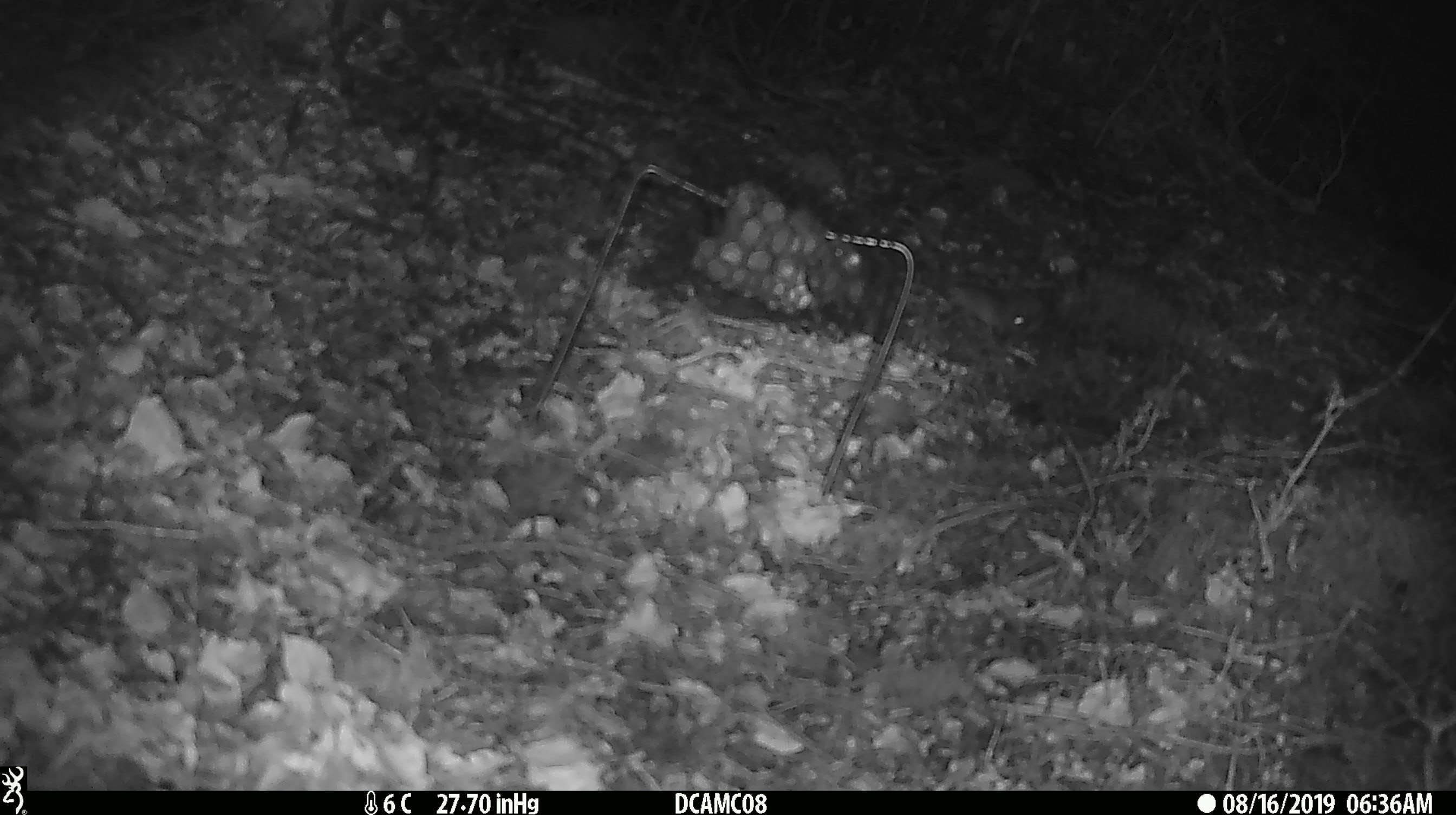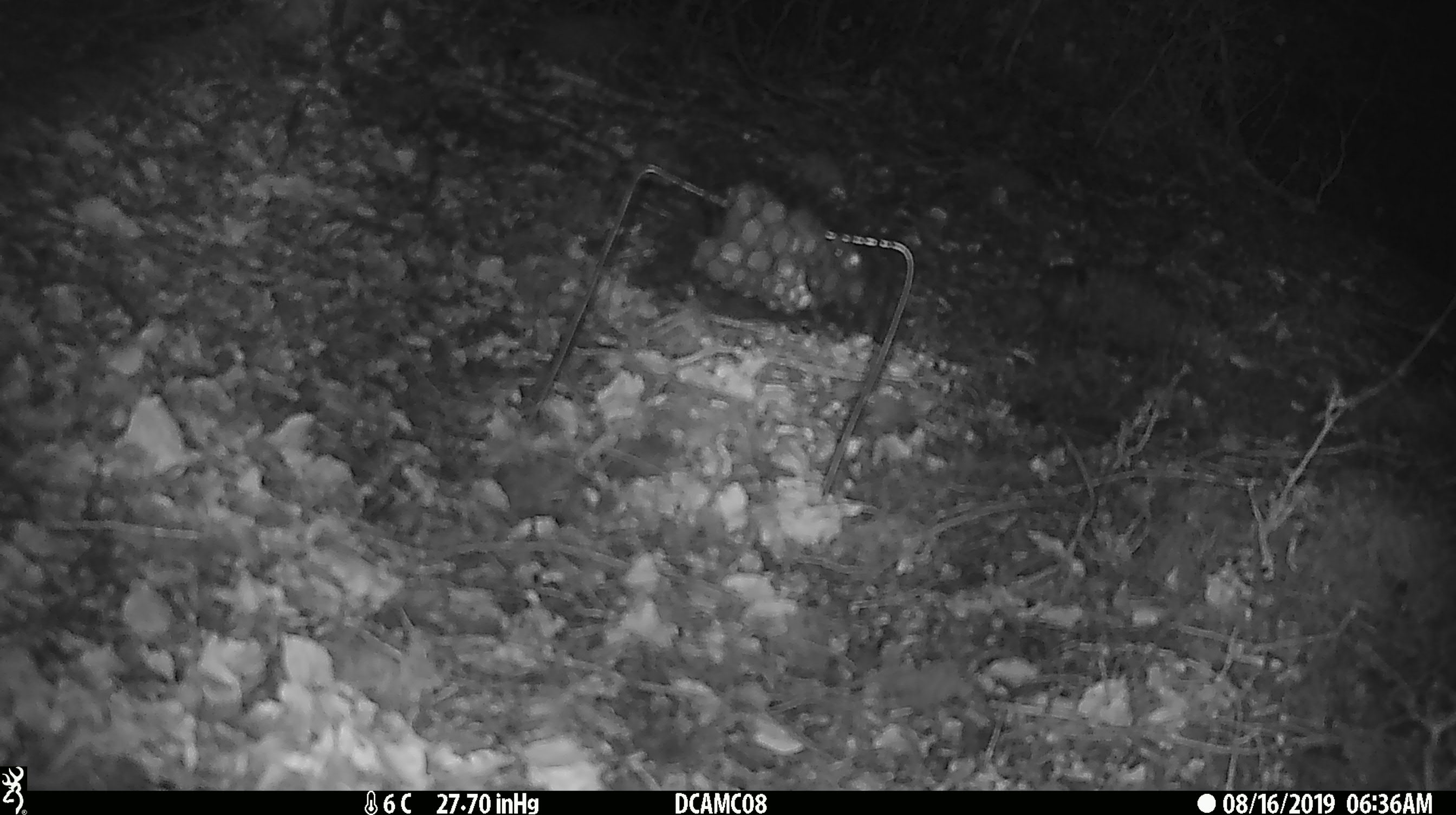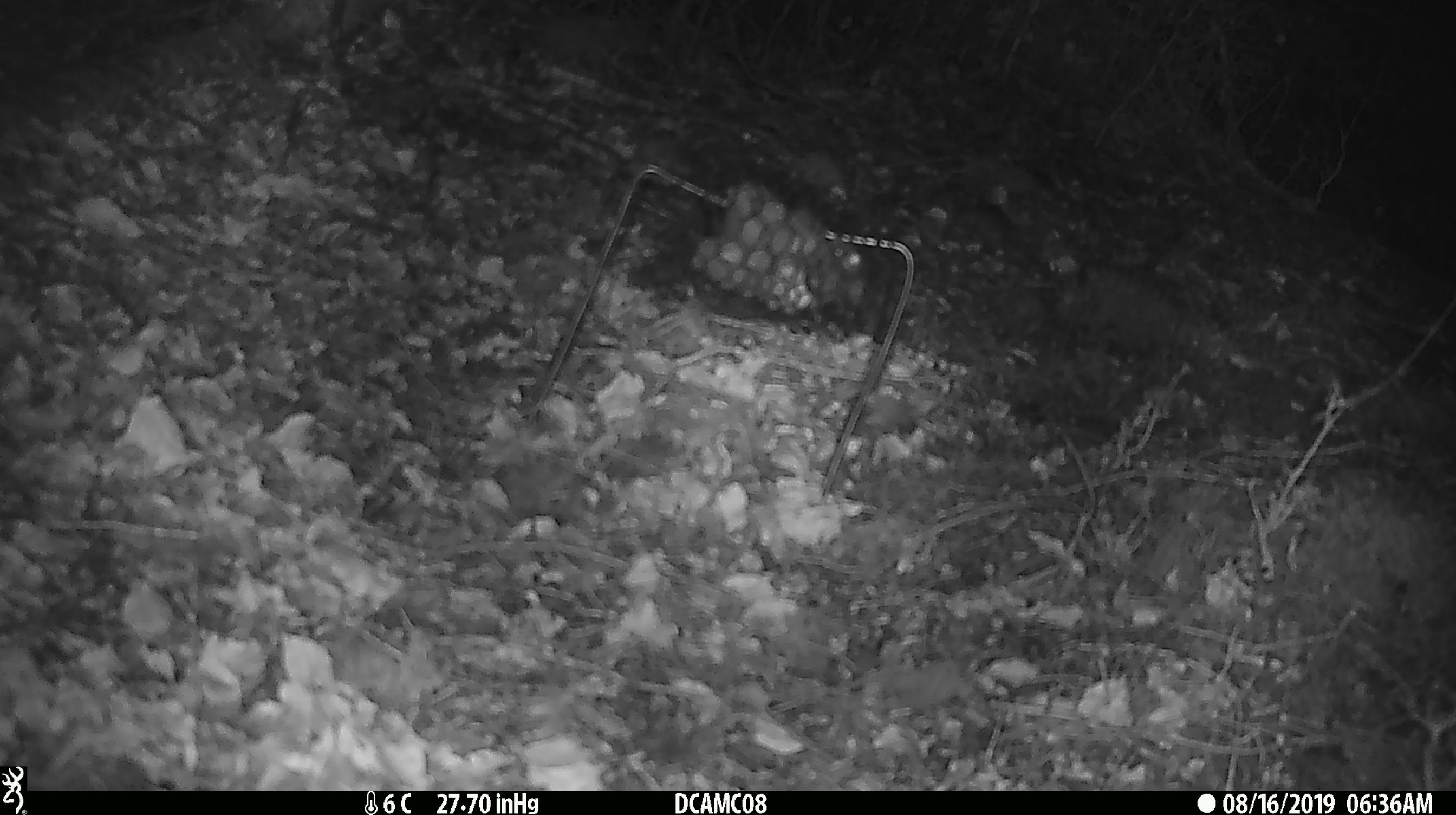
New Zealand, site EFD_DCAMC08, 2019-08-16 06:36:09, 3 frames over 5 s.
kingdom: Animalia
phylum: Chordata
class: Mammalia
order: Rodentia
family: Muridae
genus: Mus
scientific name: Mus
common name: mouse